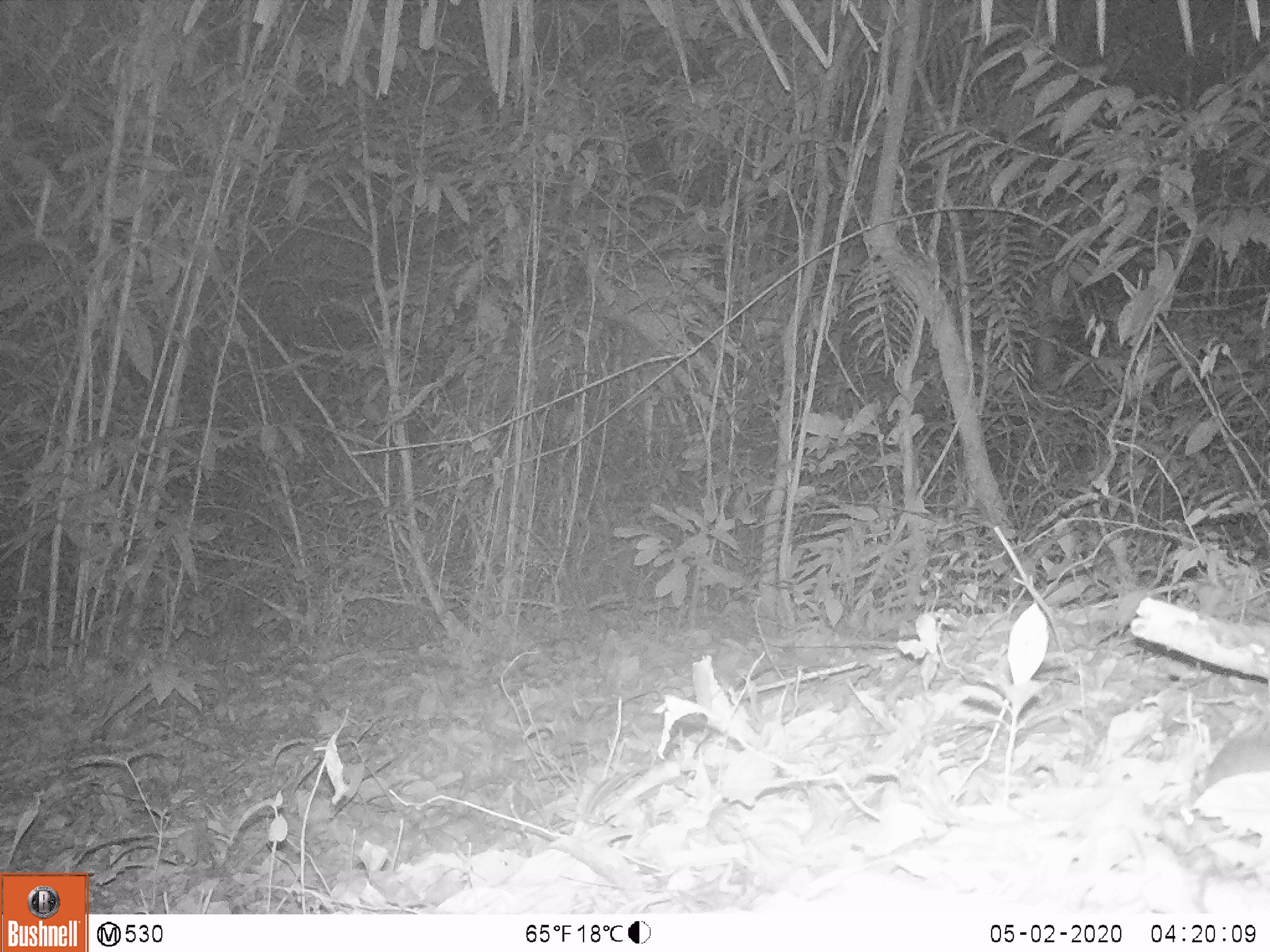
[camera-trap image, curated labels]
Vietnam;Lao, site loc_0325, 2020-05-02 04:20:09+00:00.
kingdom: Animalia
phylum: Chordata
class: Mammalia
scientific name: Mammalia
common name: mammal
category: unidentified small mammal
Unidentified small mammal (mammal) (Mammalia). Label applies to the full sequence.